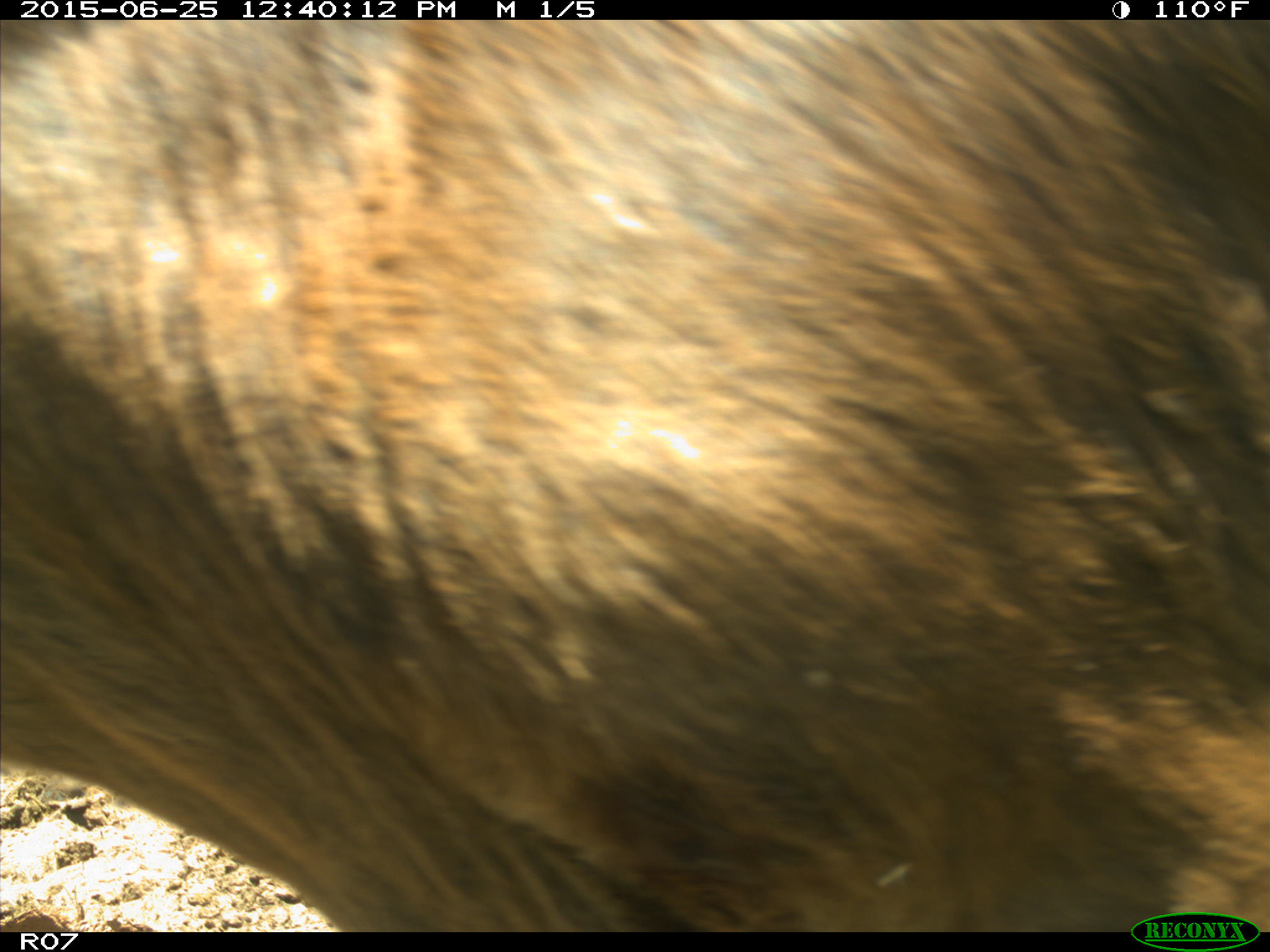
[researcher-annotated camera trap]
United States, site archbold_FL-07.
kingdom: Animalia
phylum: Chordata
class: Mammalia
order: Artiodactyla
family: Bovidae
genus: Bos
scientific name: Bos taurus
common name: domestic cow